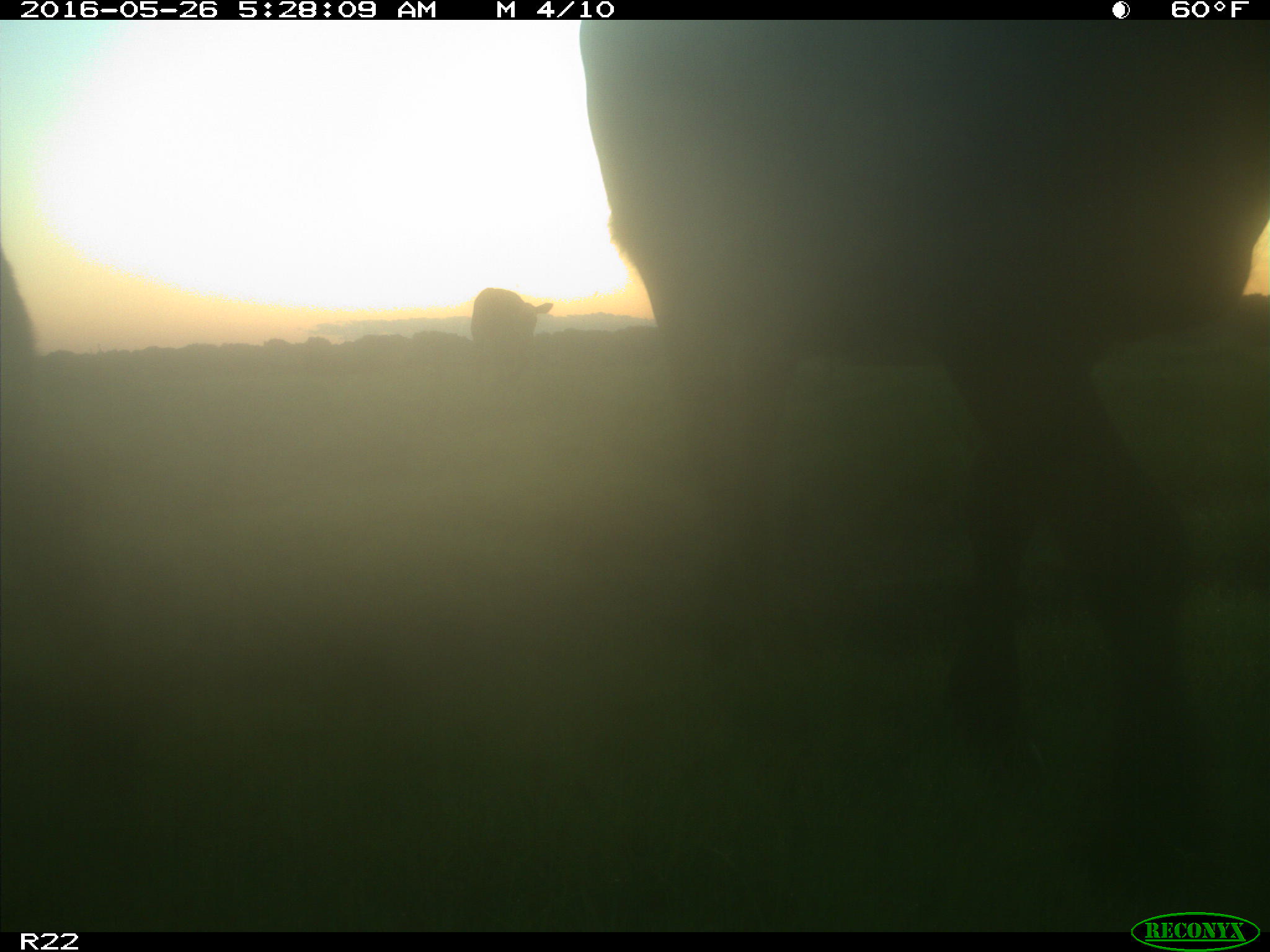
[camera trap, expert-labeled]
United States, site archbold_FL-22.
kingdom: Animalia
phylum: Chordata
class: Mammalia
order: Artiodactyla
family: Bovidae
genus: Bos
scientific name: Bos taurus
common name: domestic cow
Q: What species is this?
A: Bos taurus (domestic cow).